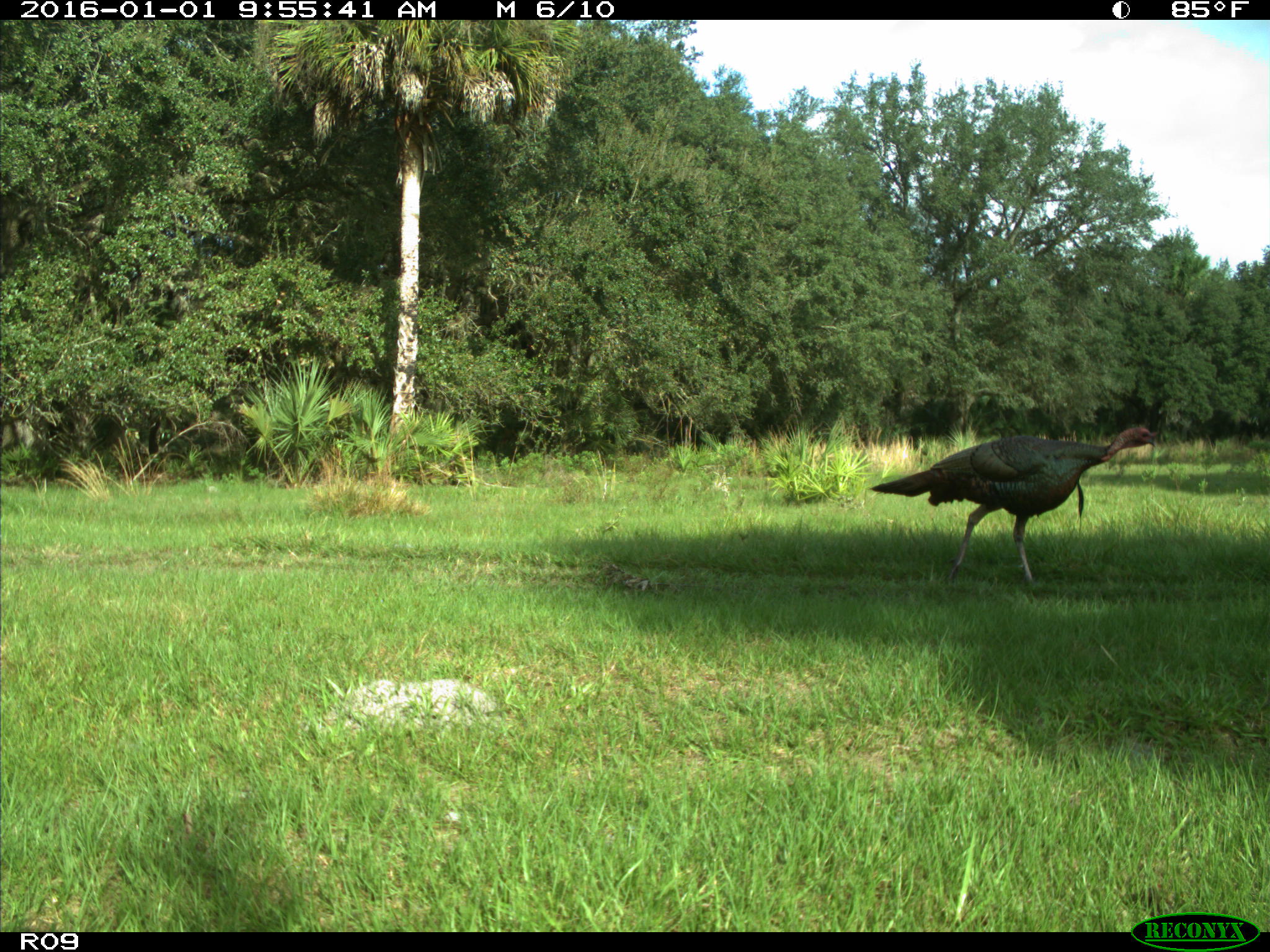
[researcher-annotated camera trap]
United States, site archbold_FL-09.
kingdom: Animalia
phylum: Chordata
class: Aves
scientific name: Aves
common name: birds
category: unidentified bird